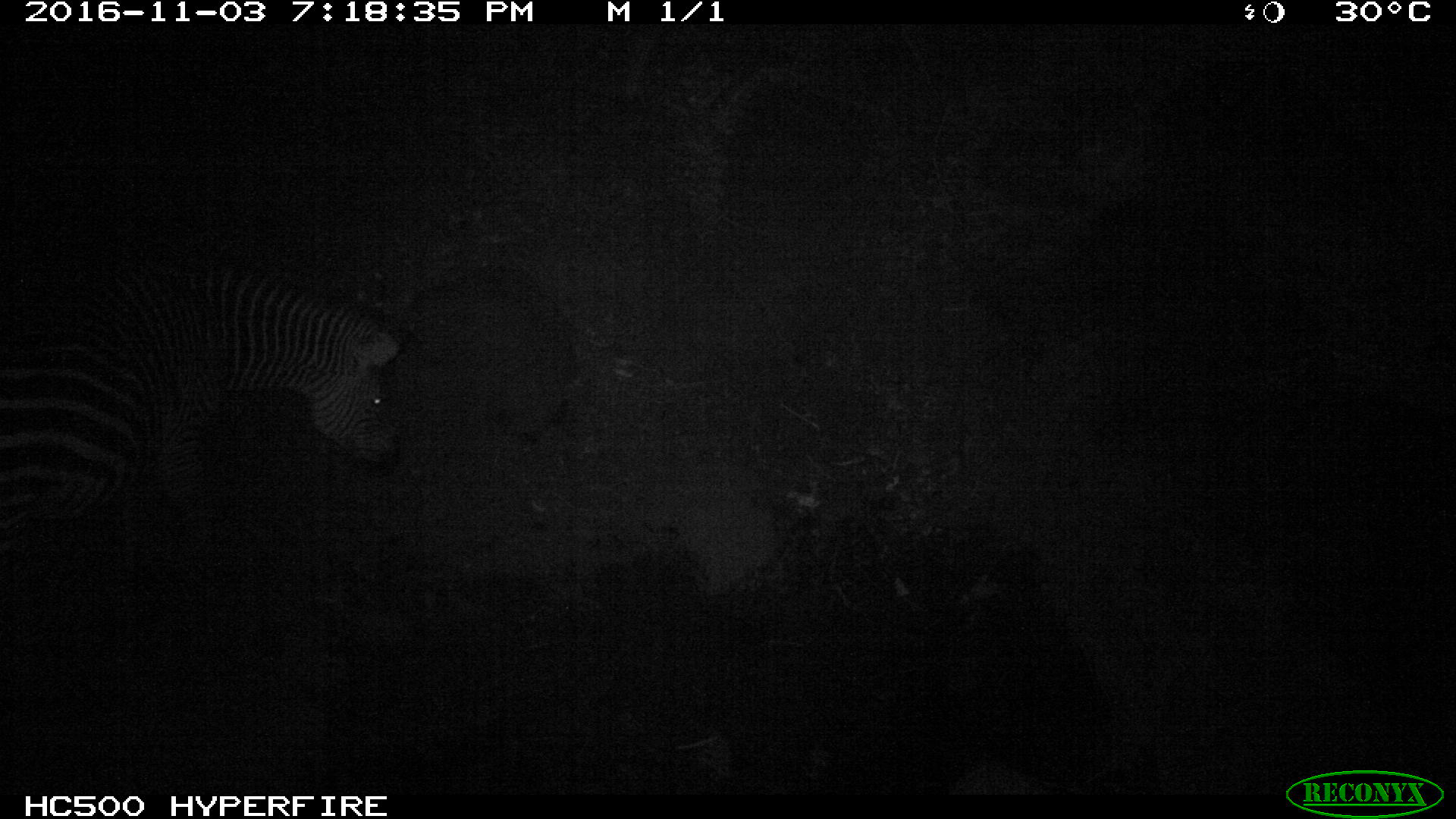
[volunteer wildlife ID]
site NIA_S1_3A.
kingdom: Animalia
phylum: Chordata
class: Mammalia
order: Perissodactyla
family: Equidae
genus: Equus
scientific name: Equus quagga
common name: plains zebra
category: zebraplains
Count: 1.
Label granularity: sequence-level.